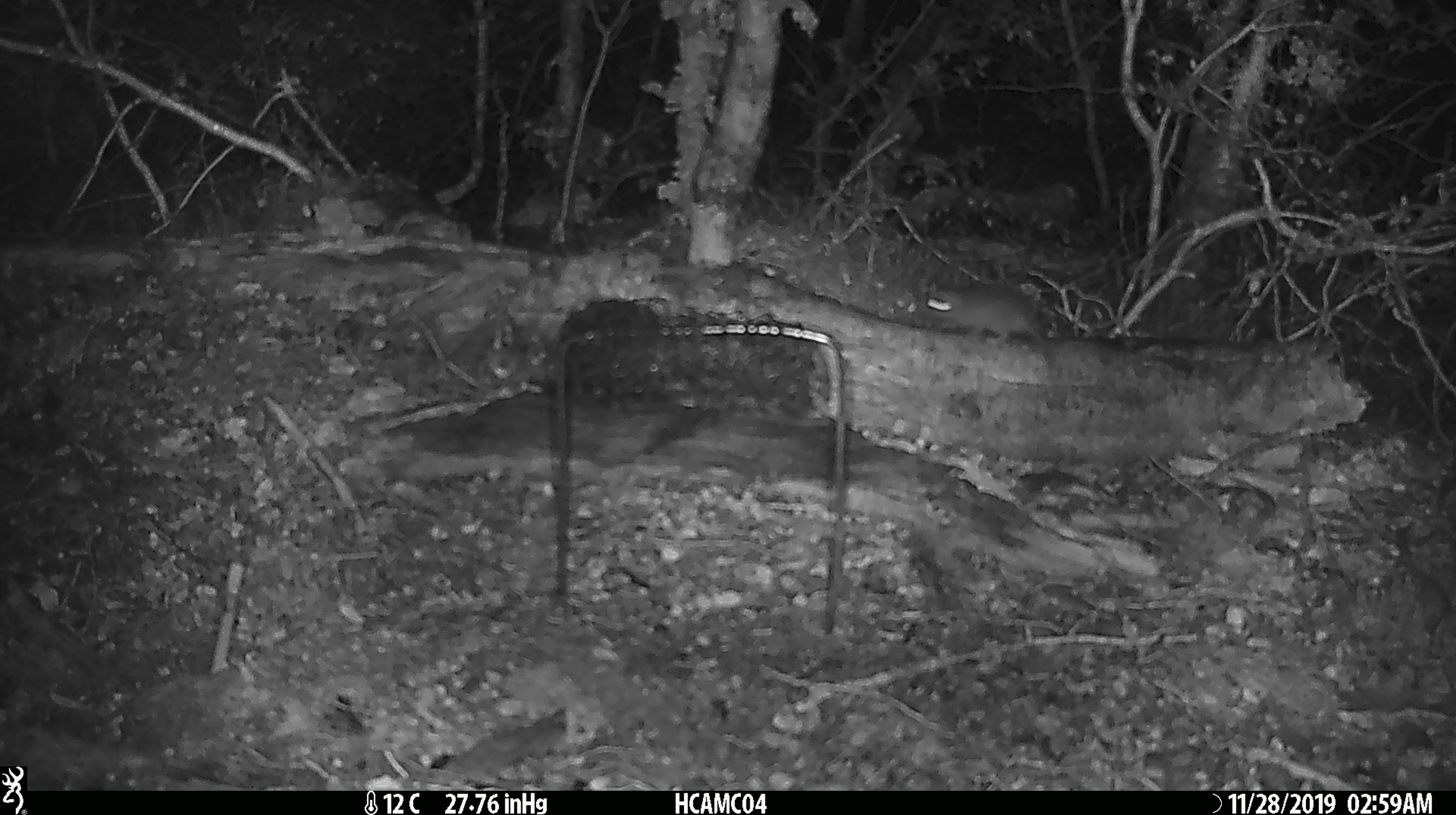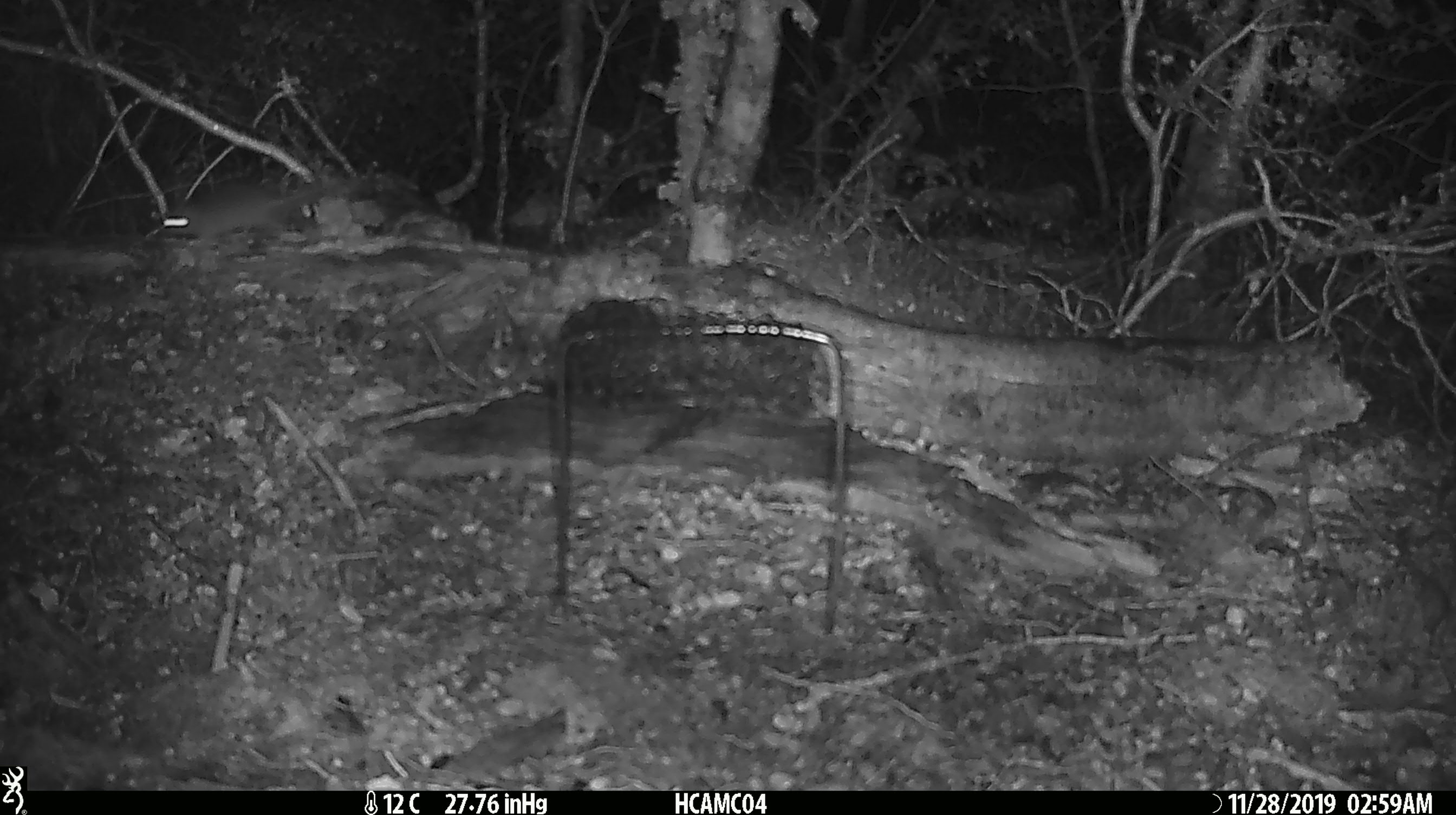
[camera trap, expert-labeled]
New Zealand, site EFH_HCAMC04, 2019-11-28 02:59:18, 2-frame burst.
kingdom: Animalia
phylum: Chordata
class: Mammalia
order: Rodentia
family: Muridae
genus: Mus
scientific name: Mus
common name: mouse